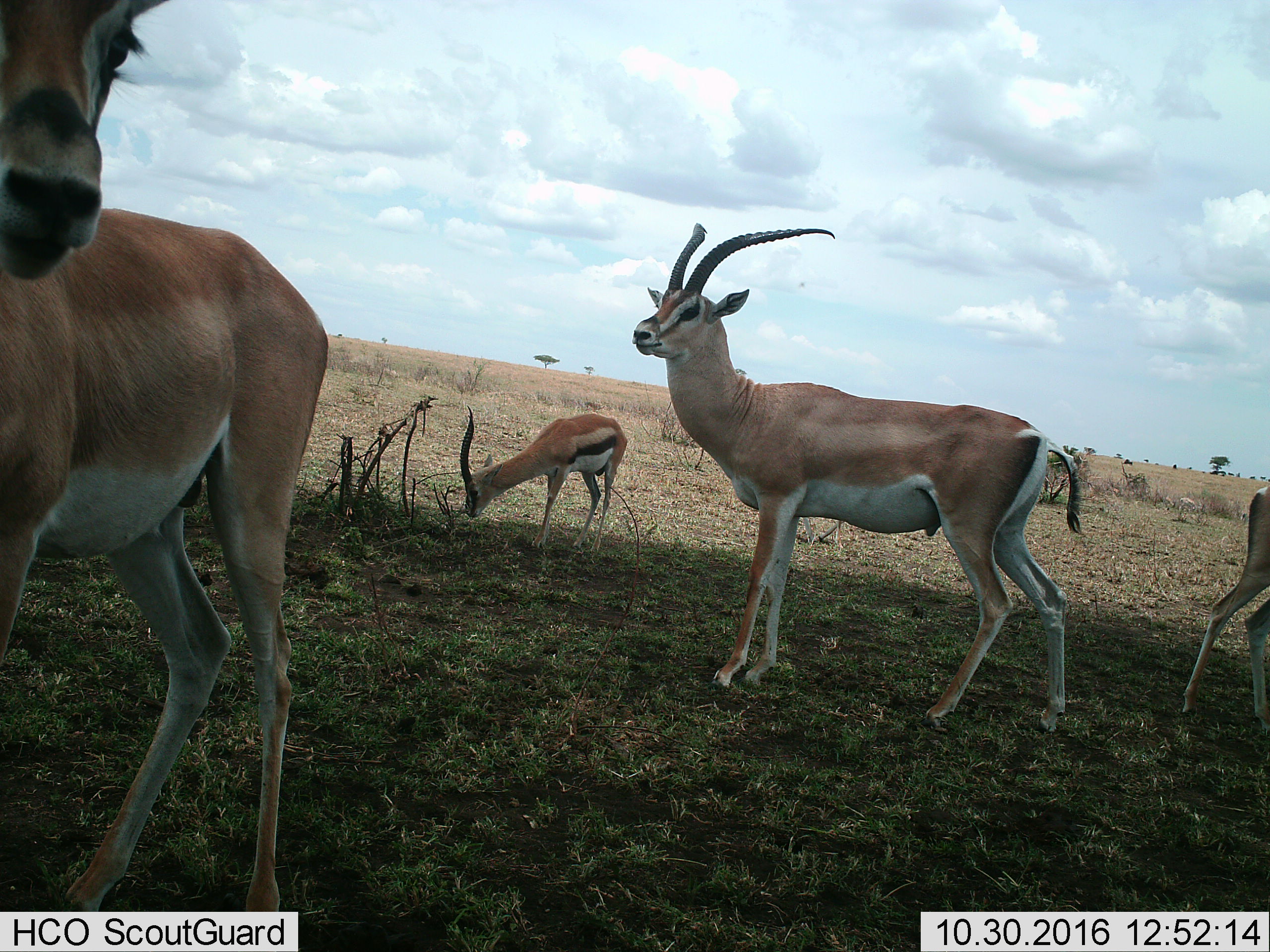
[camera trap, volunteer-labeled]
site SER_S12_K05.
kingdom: Animalia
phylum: Chordata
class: Mammalia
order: Artiodactyla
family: Bovidae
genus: Nanger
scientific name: Nanger granti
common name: grant's gazelle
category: gazellegrants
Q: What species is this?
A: Gazellegrants (grant's gazelle) (Nanger granti).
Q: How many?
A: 3.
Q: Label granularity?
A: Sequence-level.